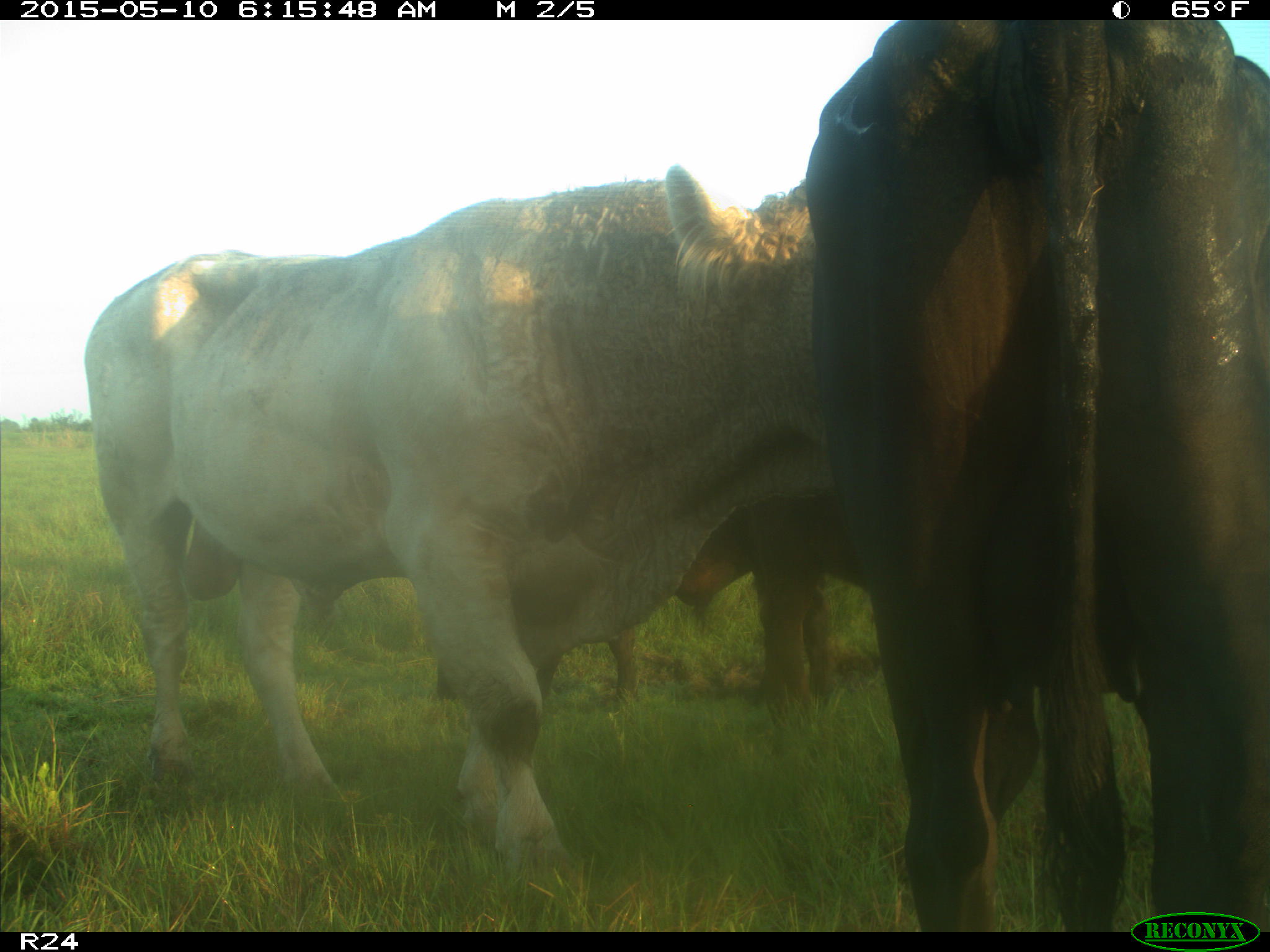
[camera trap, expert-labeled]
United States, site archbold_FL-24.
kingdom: Animalia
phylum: Chordata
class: Mammalia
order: Artiodactyla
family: Bovidae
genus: Bos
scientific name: Bos taurus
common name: domestic cow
Bos taurus (domestic cow).